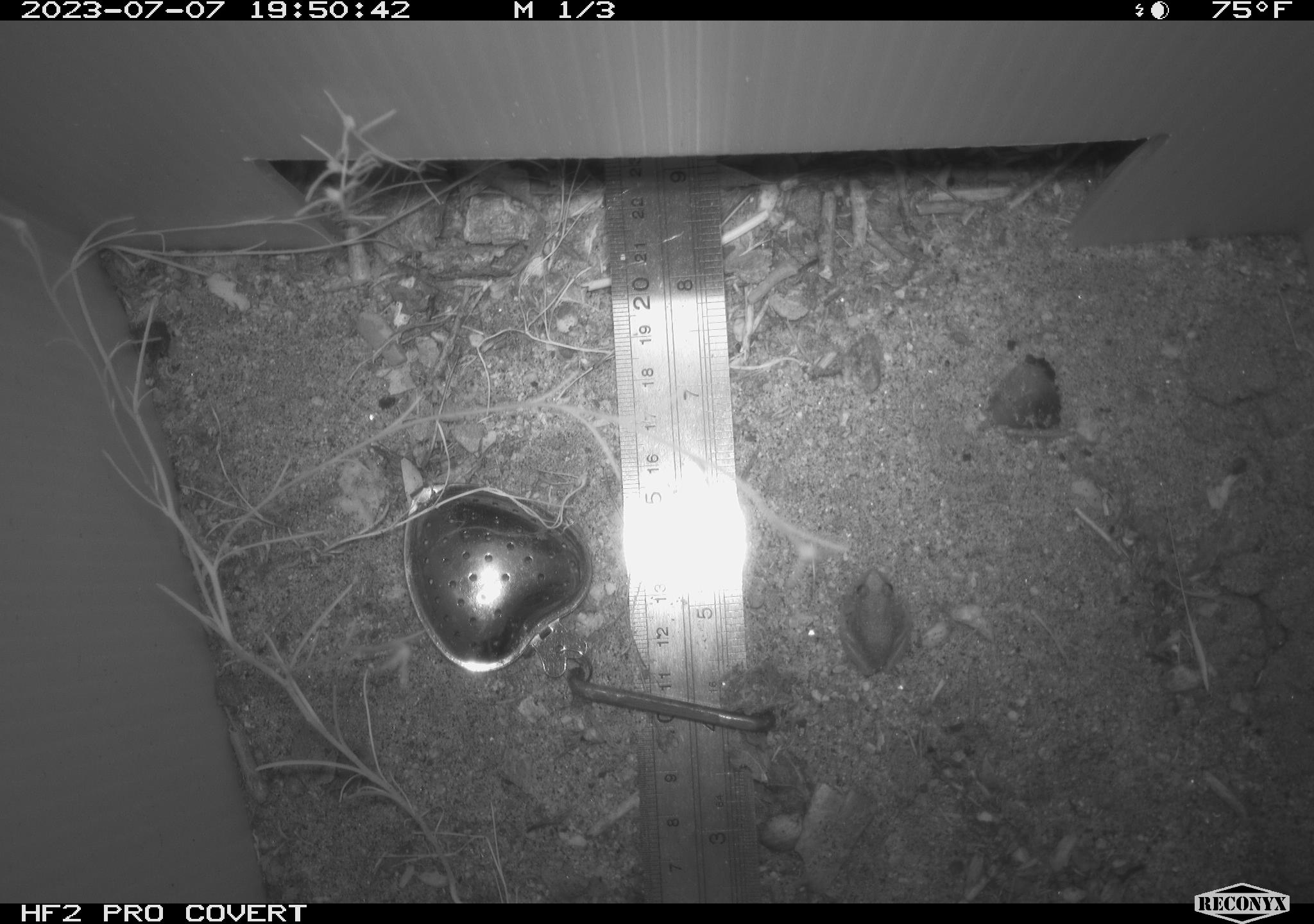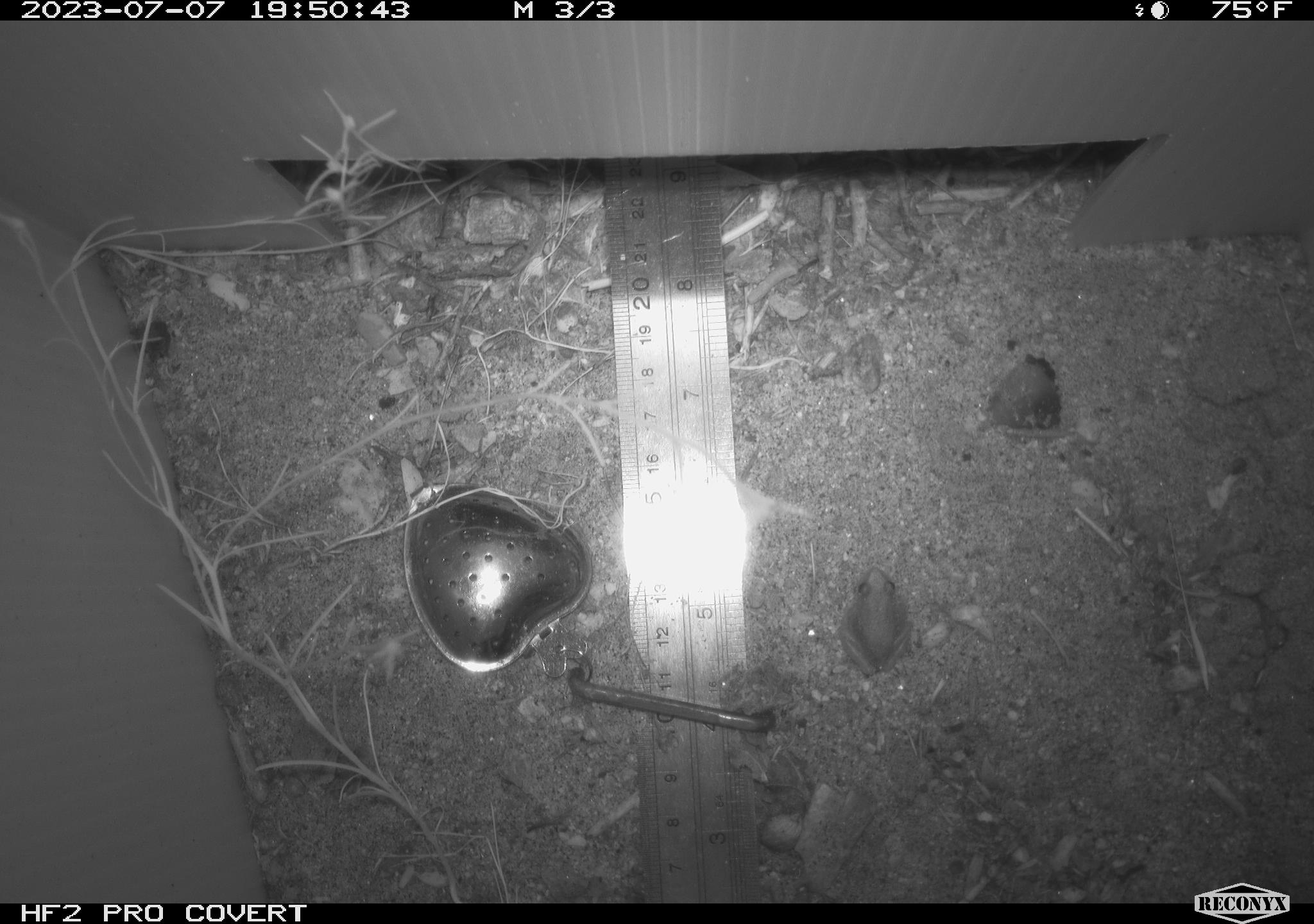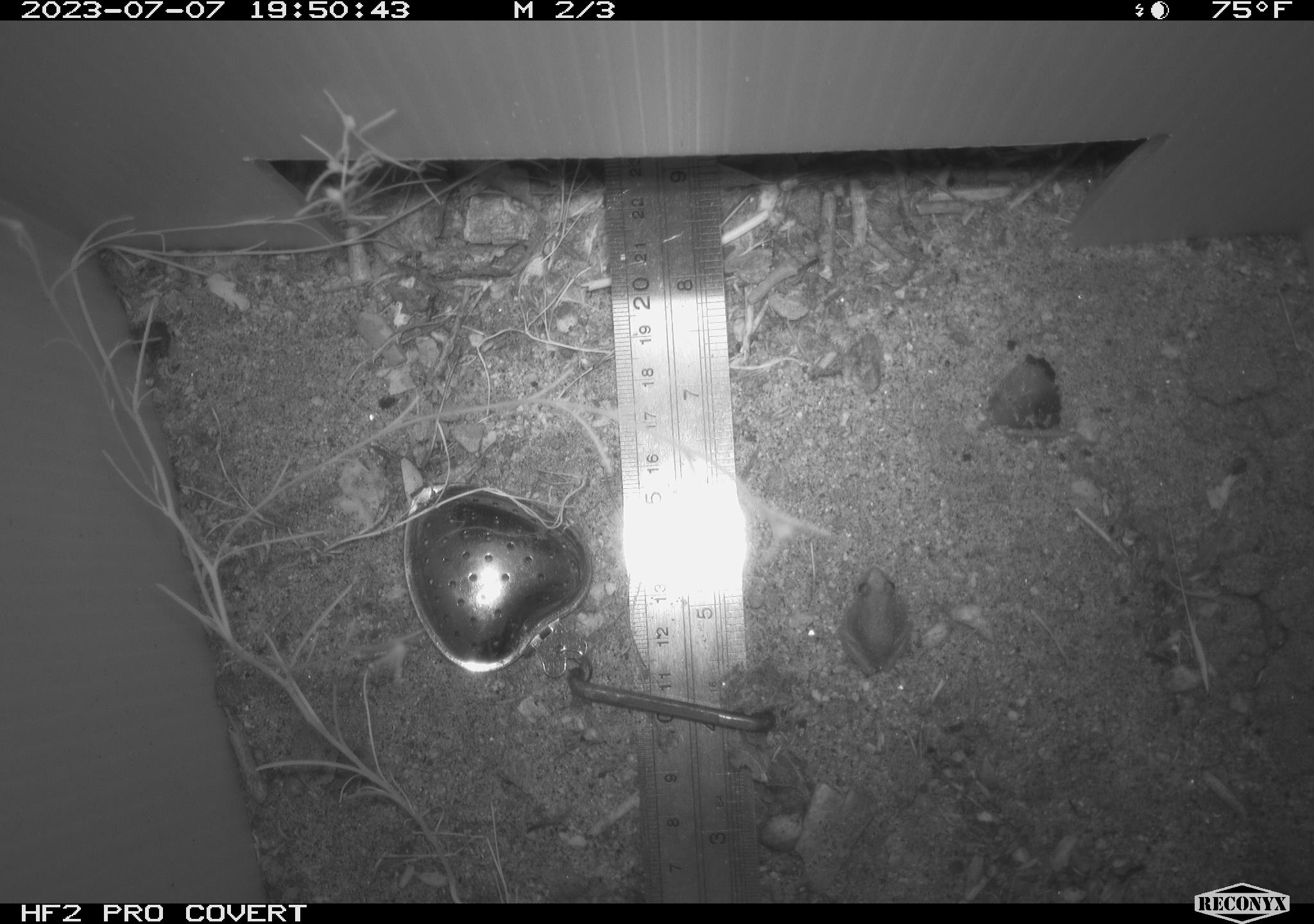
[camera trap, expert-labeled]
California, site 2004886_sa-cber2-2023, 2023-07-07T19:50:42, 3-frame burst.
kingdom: Animalia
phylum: Chordata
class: Amphibia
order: Anura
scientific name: Anura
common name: frogs